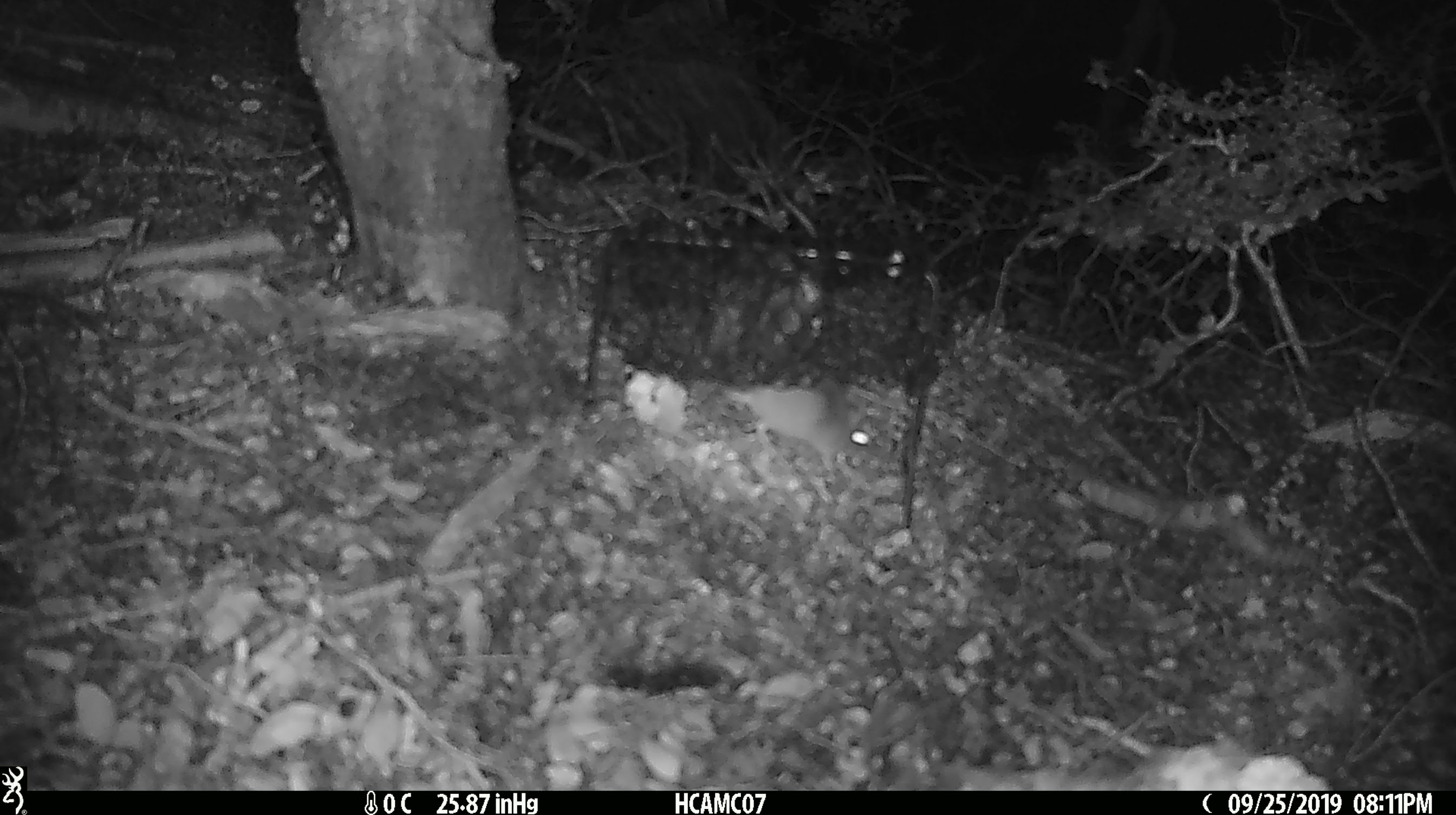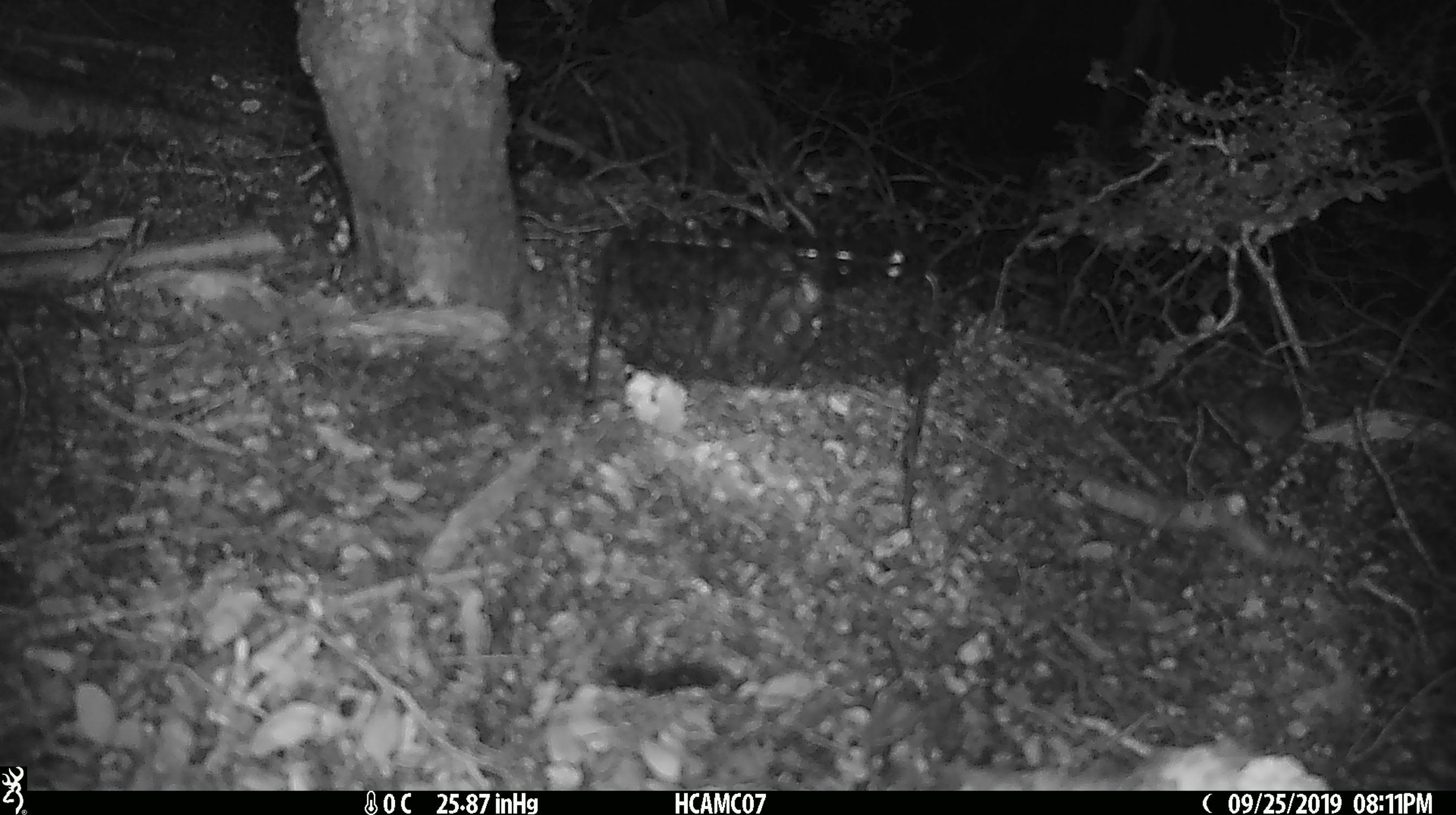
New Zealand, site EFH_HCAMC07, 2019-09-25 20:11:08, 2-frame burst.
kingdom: Animalia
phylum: Chordata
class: Mammalia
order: Rodentia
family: Muridae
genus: Mus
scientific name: Mus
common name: mouse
Mouse (Mus).